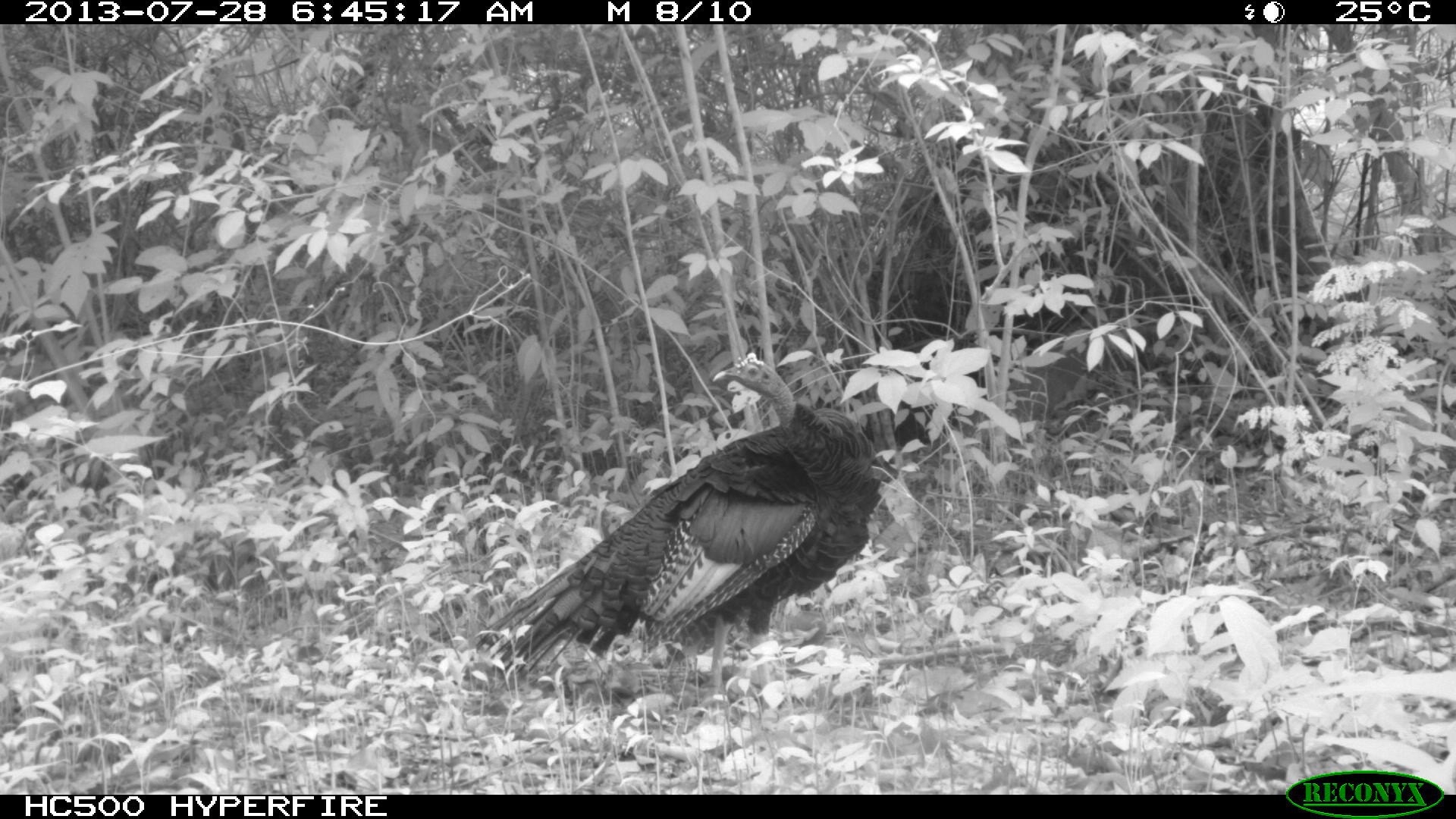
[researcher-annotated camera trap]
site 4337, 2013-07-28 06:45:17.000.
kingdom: Animalia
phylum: Chordata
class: Aves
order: Galliformes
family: Phasianidae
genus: Meleagris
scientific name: Meleagris ocellata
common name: ocellated turkey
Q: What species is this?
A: Meleagris ocellata (ocellated turkey).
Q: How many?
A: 1.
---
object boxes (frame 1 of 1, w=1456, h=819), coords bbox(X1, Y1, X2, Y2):
meleagris ocellata: bbox(475, 348, 880, 716)